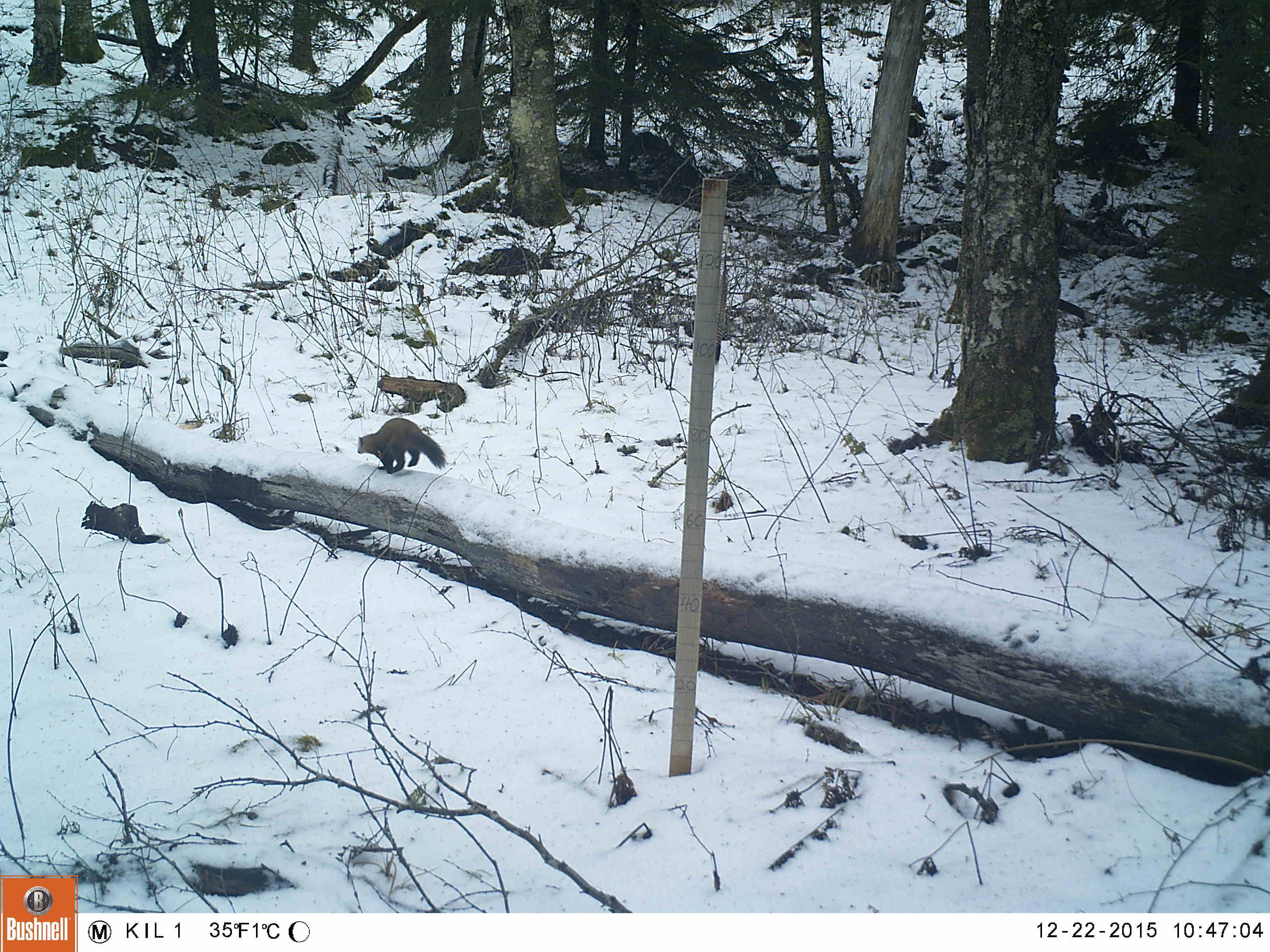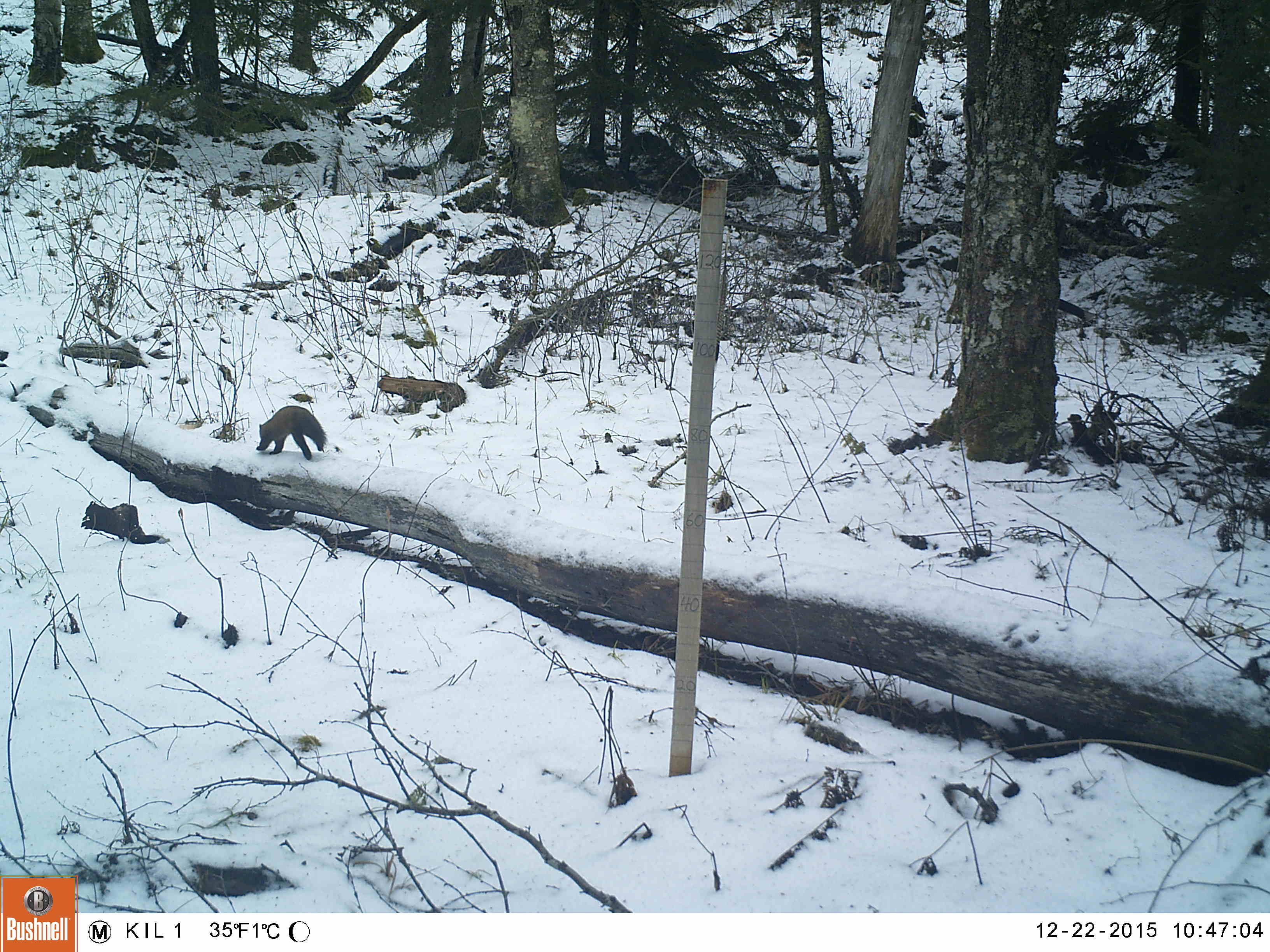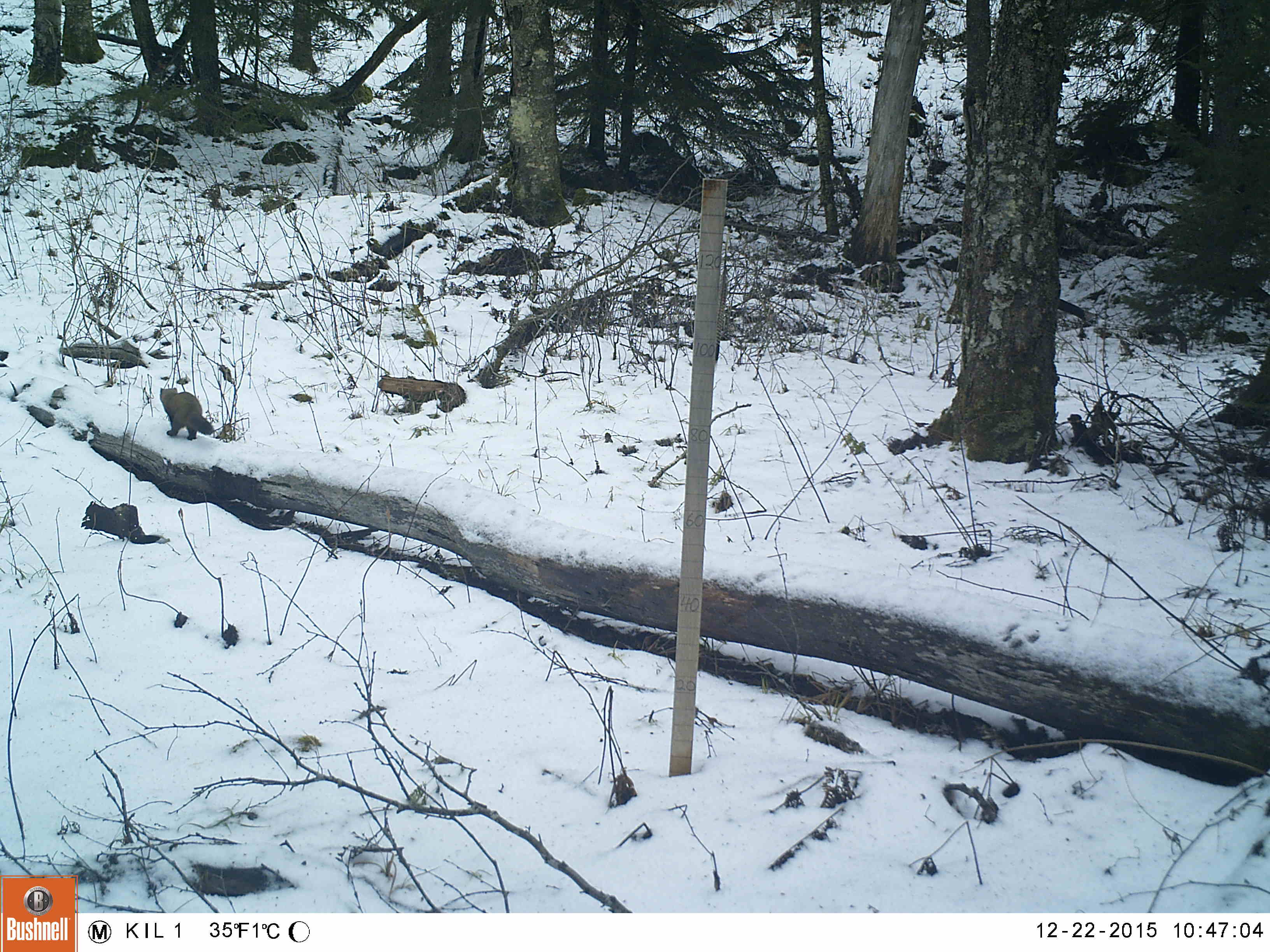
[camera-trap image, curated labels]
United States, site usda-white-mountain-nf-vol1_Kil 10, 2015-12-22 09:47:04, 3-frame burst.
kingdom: Animalia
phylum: Chordata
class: Mammalia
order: Carnivora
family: Mustelidae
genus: Martes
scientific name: Martes americana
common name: american marten